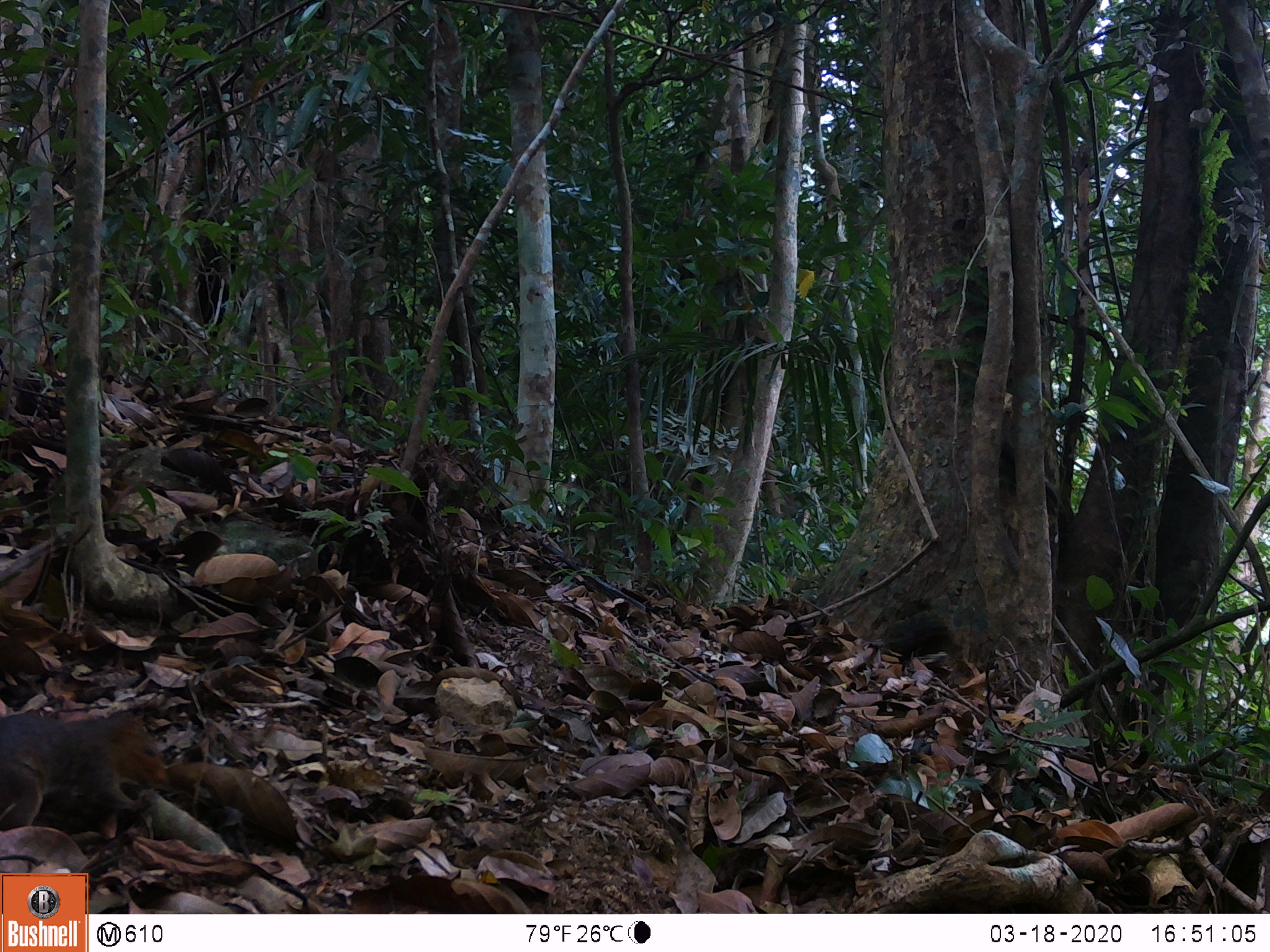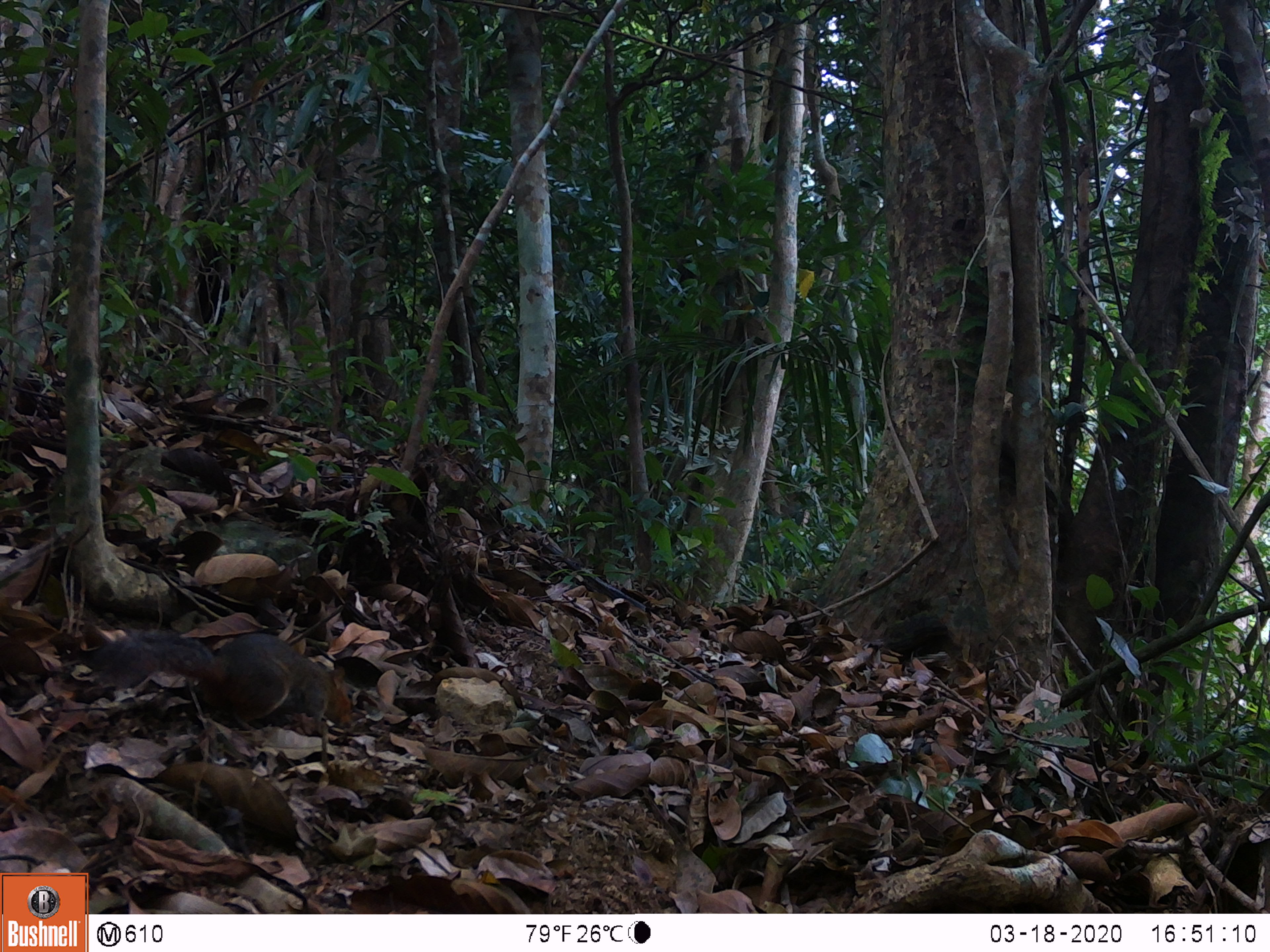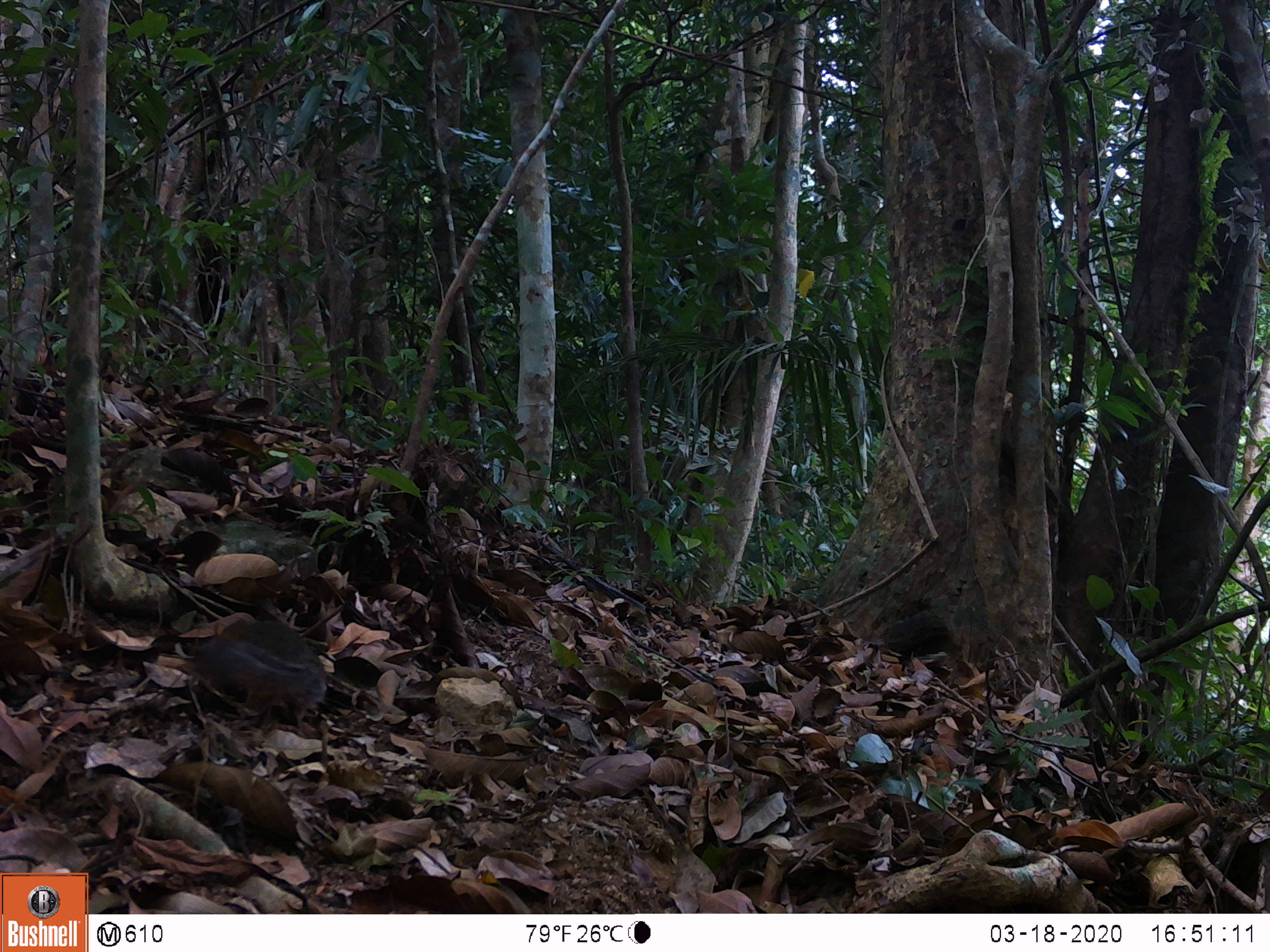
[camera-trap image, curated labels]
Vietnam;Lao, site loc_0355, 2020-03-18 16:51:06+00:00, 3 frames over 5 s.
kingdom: Animalia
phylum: Chordata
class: Mammalia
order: Rodentia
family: Sciuridae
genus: Dremomys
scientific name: Dremomys rufigenis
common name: red-cheeked squirrel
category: red cheeked squirrel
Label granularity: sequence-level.